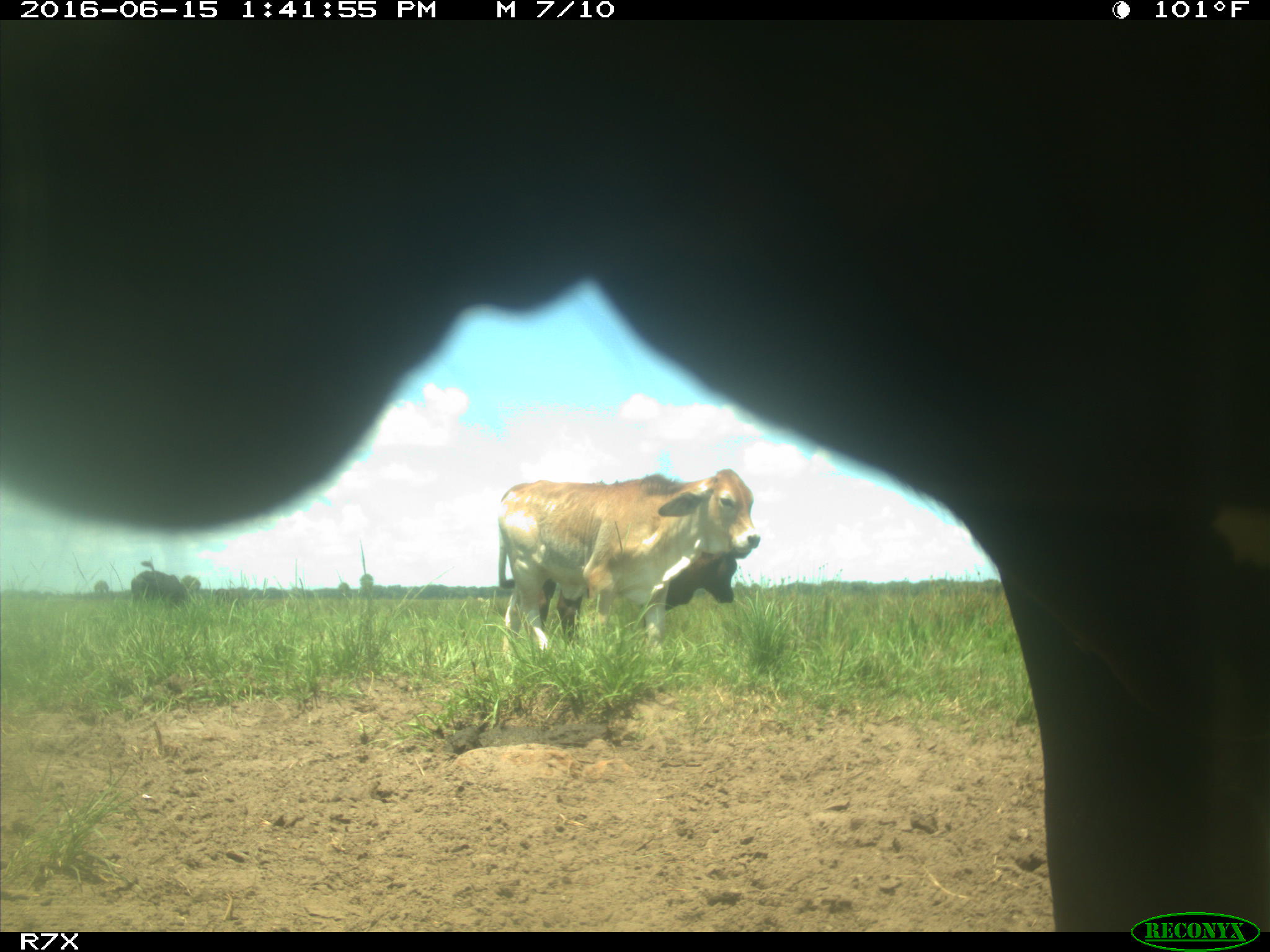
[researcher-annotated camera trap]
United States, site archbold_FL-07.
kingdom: Animalia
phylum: Chordata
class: Mammalia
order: Artiodactyla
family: Bovidae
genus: Bos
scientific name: Bos taurus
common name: domestic cow